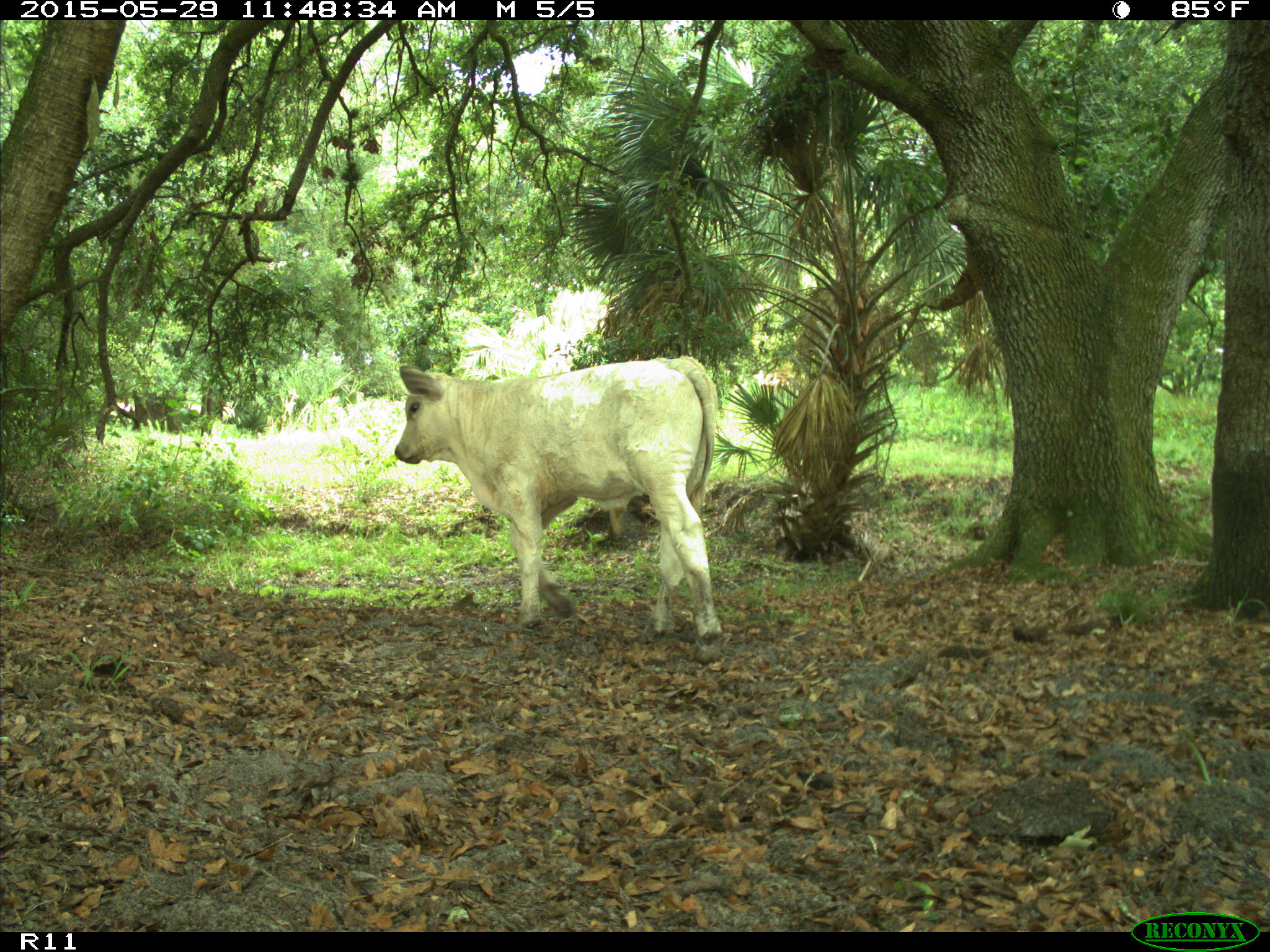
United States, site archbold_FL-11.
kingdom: Animalia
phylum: Chordata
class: Mammalia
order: Artiodactyla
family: Bovidae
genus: Bos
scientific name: Bos taurus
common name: domestic cow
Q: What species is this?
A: Bos taurus (domestic cow).